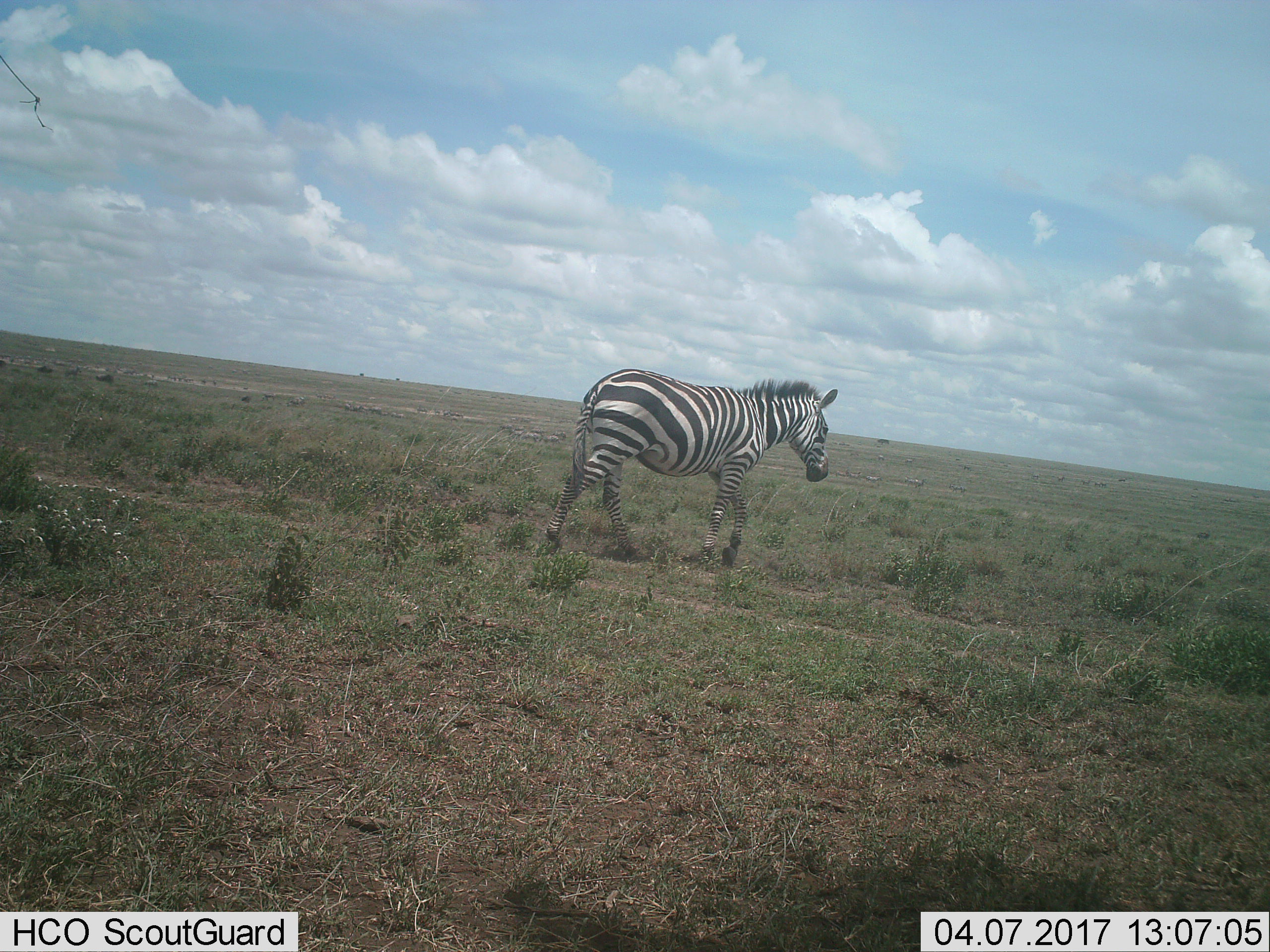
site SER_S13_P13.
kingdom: Animalia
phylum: Chordata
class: Mammalia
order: Perissodactyla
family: Equidae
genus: Equus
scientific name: Equus quagga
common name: plains zebra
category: zebraplains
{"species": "zebraplains (plains zebra) (Equus quagga)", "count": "1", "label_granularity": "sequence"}